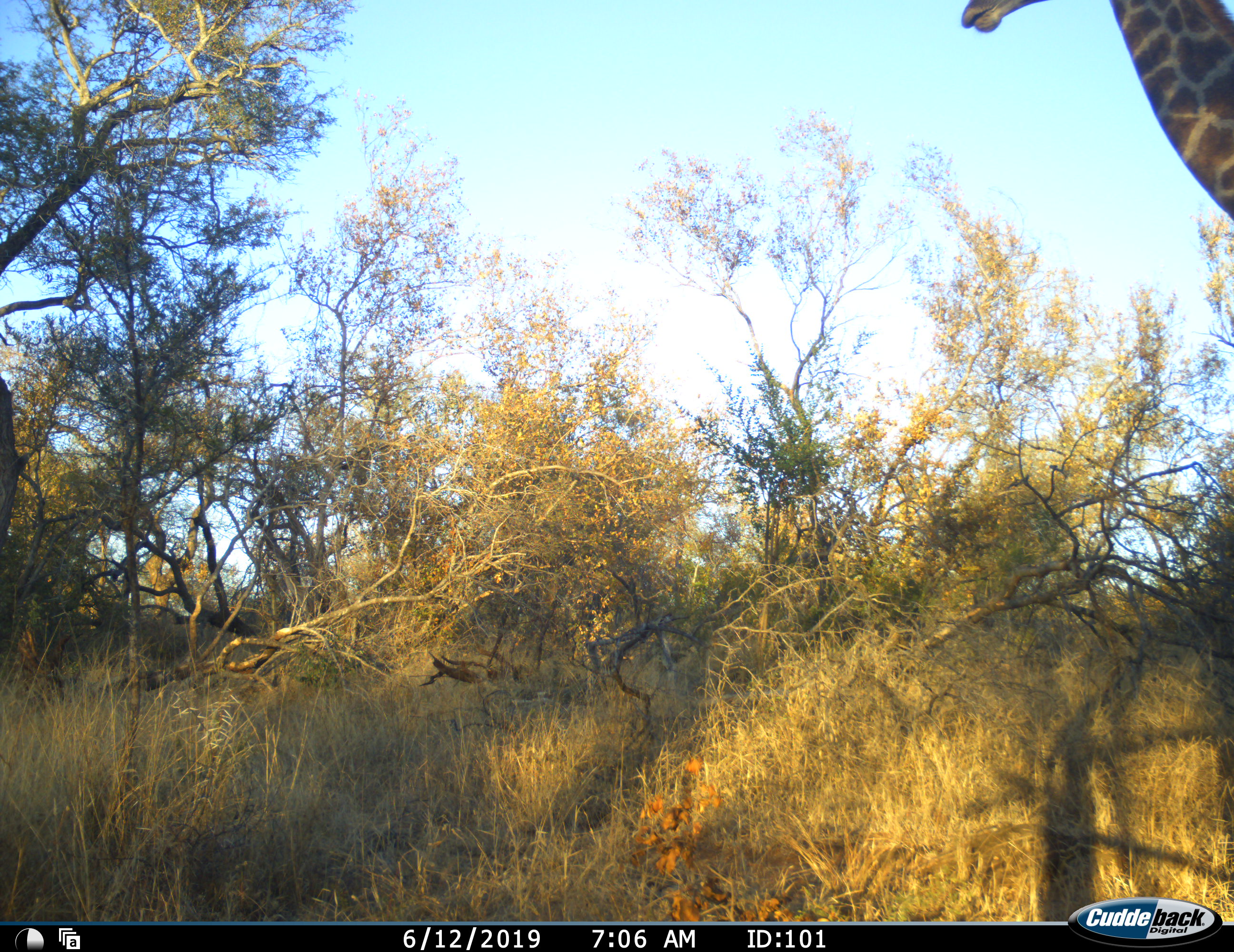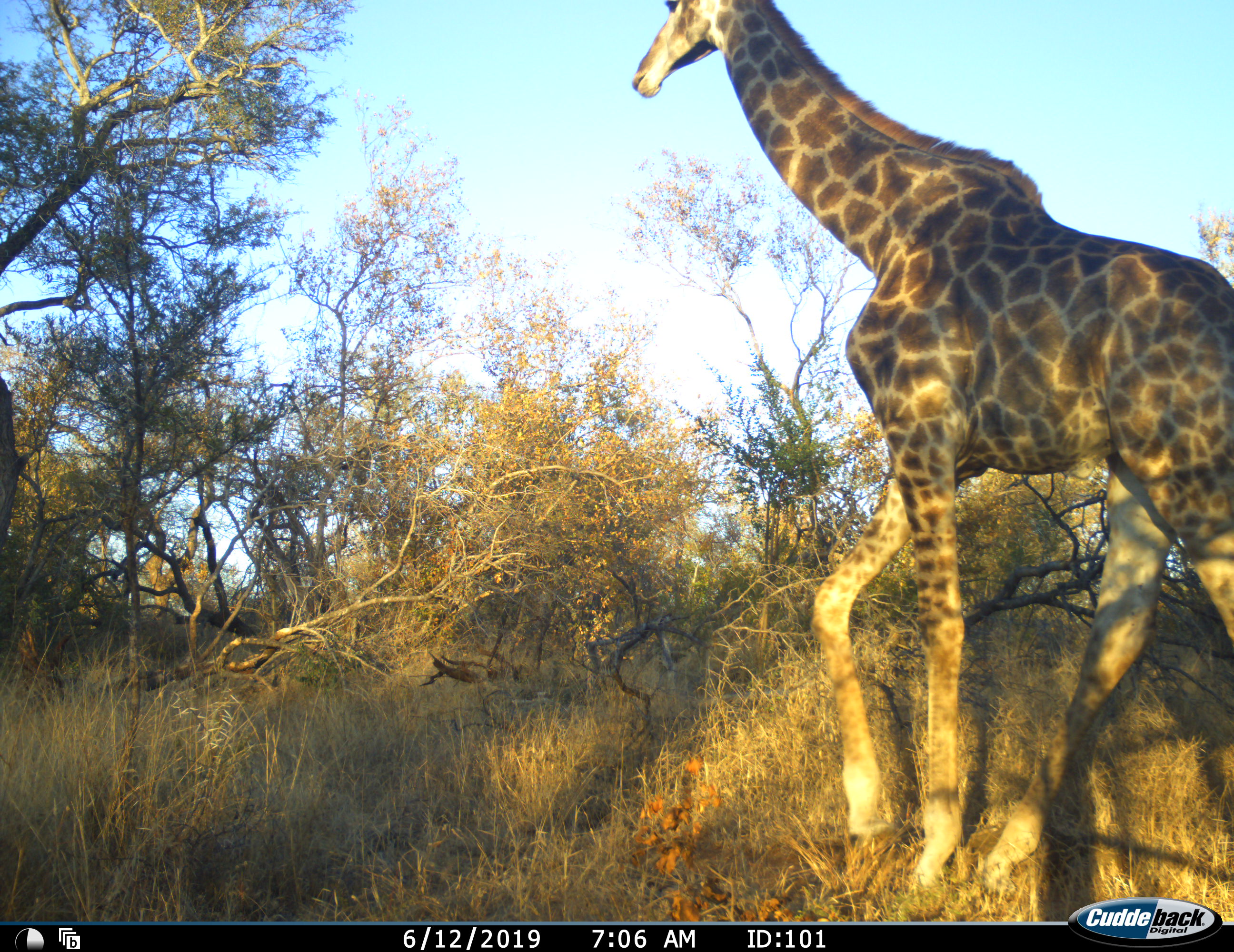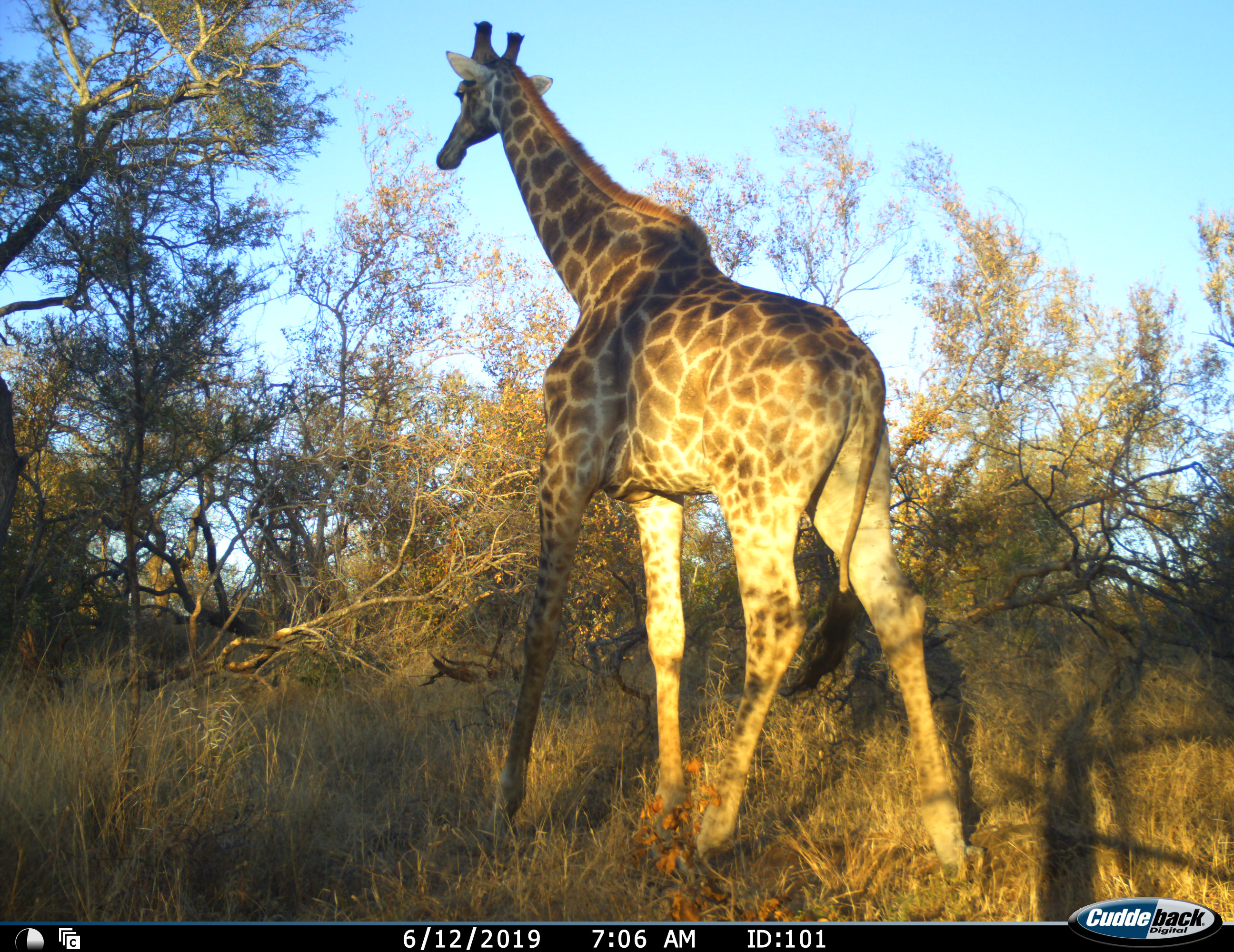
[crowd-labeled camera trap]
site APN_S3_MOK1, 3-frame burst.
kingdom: Animalia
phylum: Chordata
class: Mammalia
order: Artiodactyla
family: Giraffidae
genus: Giraffa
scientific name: Giraffa camelopardalis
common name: giraffe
Giraffe (Giraffa camelopardalis), count 1. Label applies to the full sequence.